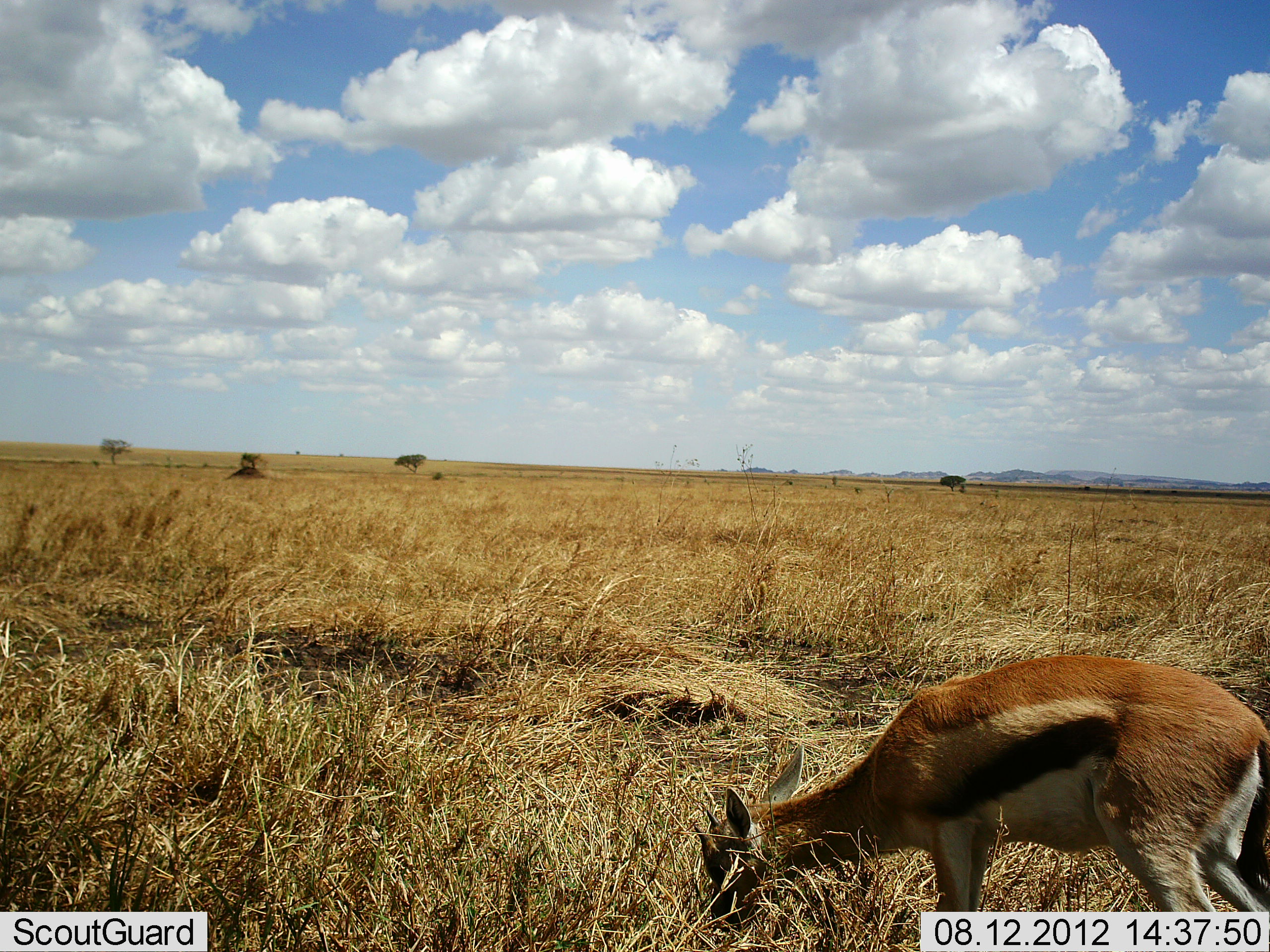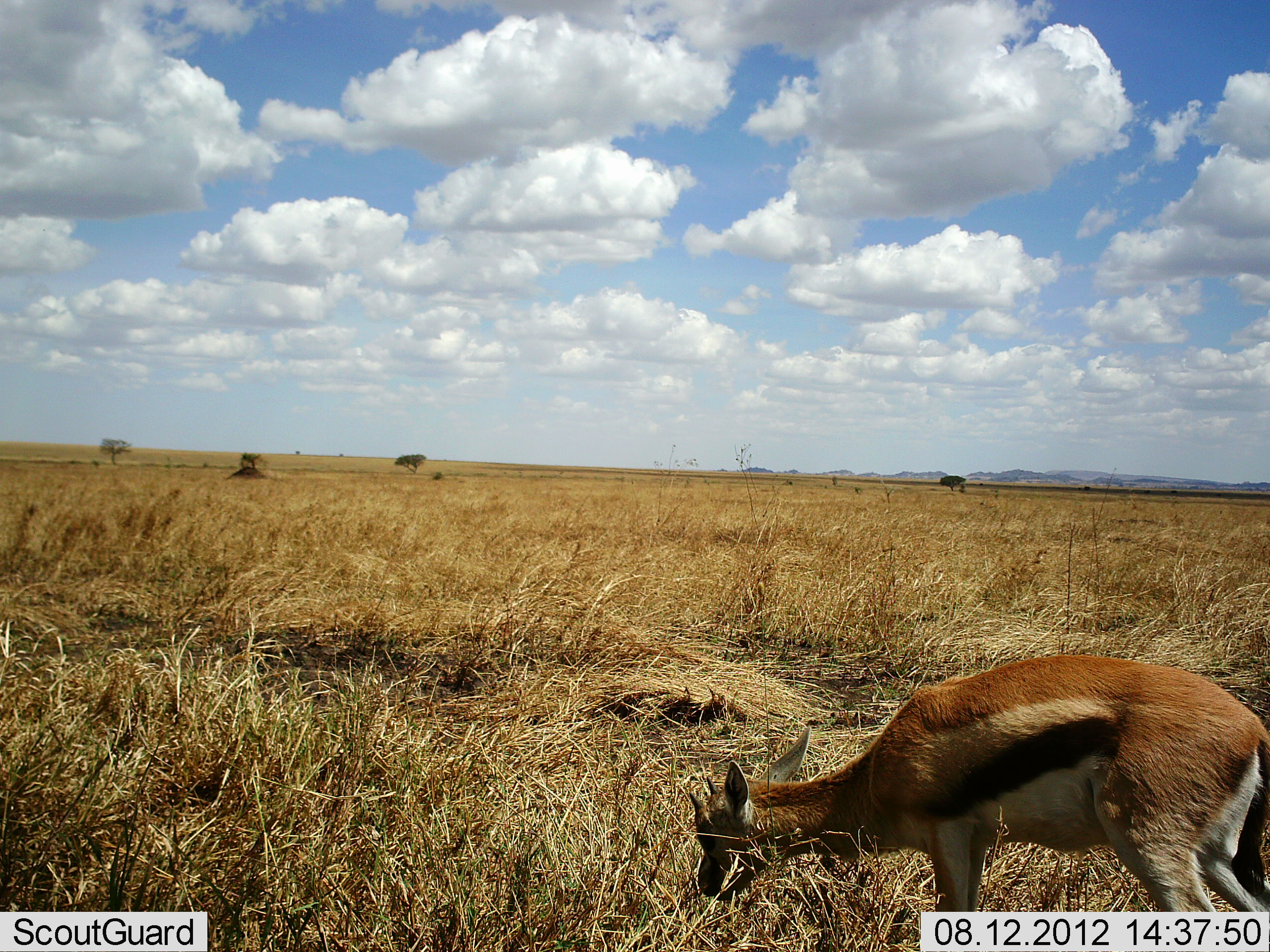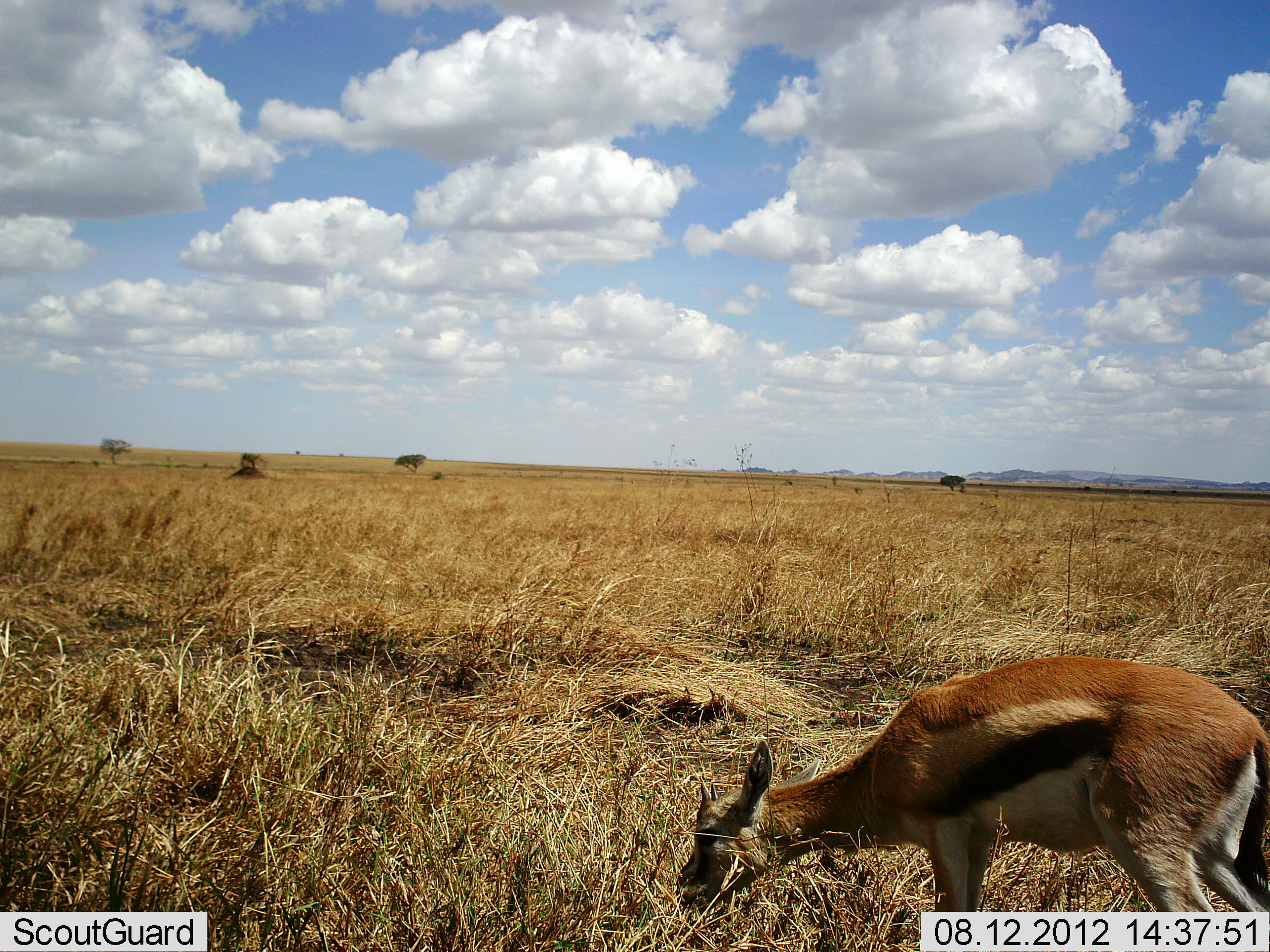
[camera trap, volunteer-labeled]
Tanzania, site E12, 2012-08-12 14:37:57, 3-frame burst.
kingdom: Animalia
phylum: Chordata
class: Mammalia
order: Artiodactyla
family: Bovidae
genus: Eudorcas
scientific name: Eudorcas thomsonii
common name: thomson's gazelle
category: gazellethomsons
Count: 1.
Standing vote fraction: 40%.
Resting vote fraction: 0%.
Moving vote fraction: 0%.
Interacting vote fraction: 0%.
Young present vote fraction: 0%.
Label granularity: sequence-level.